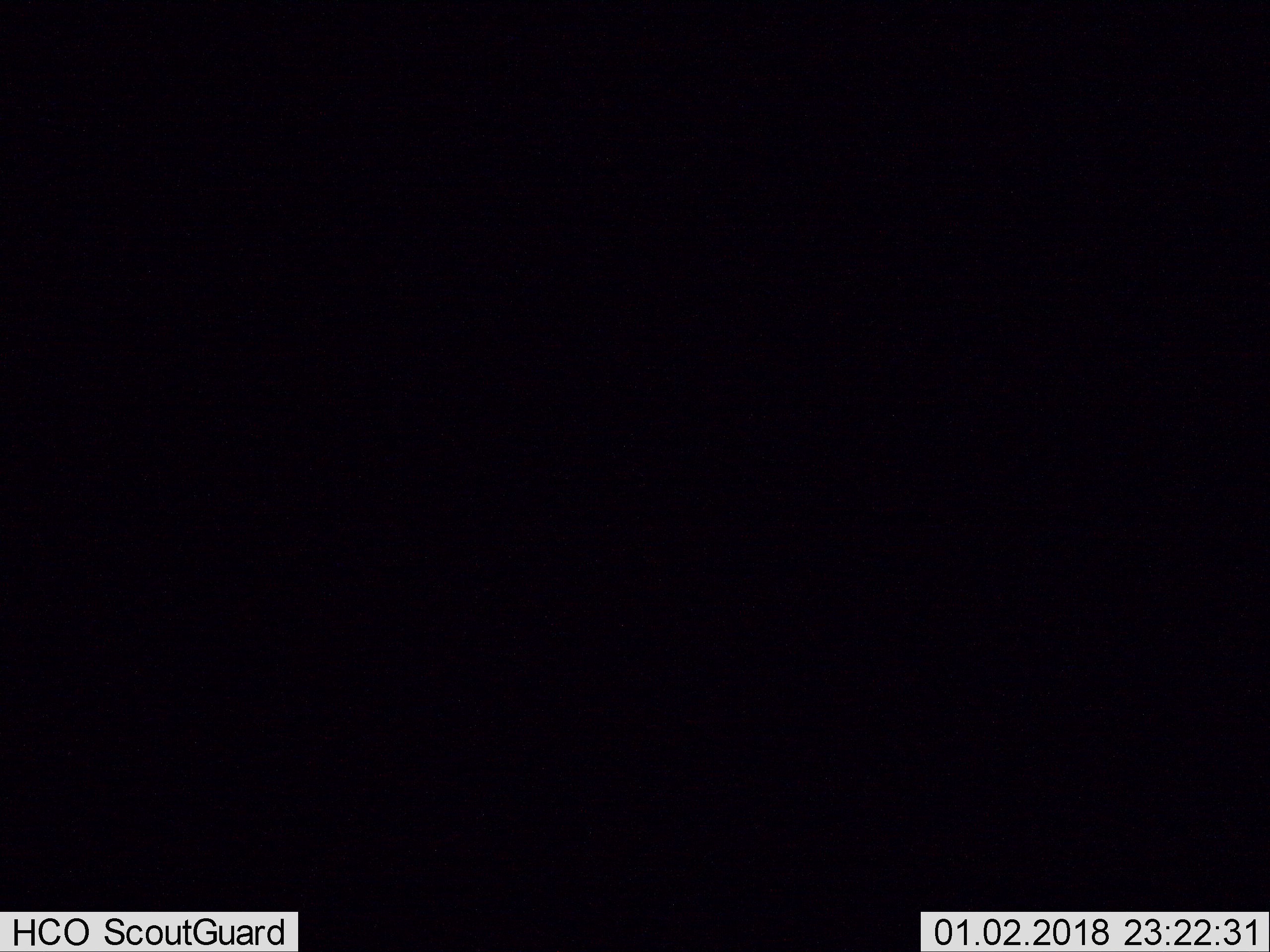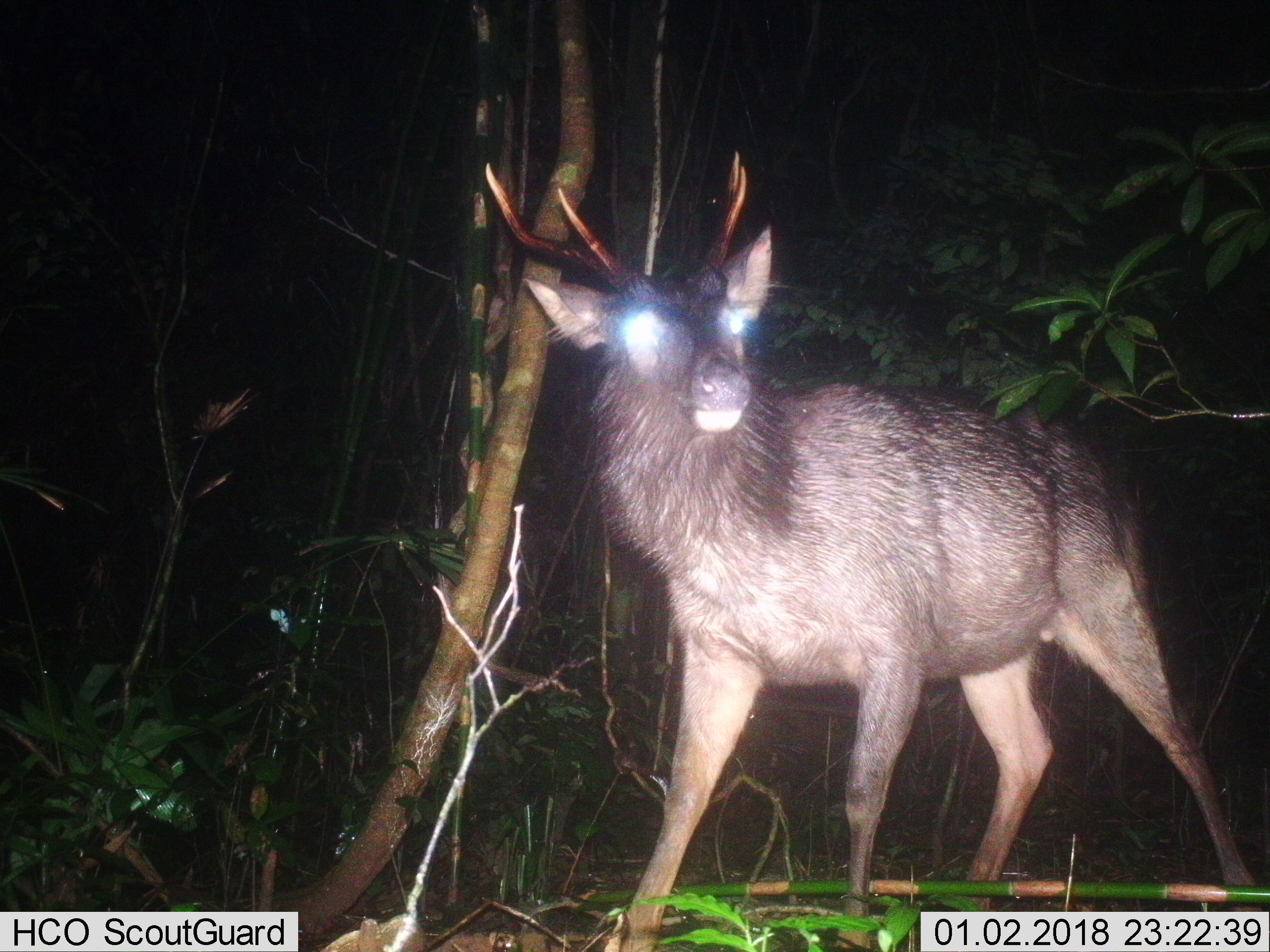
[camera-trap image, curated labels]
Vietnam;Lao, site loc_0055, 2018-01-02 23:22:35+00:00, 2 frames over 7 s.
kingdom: Animalia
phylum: Chordata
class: Mammalia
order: Artiodactyla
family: Cervidae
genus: Rusa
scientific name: Rusa unicolor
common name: sambar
Sambar (Rusa unicolor). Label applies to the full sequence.